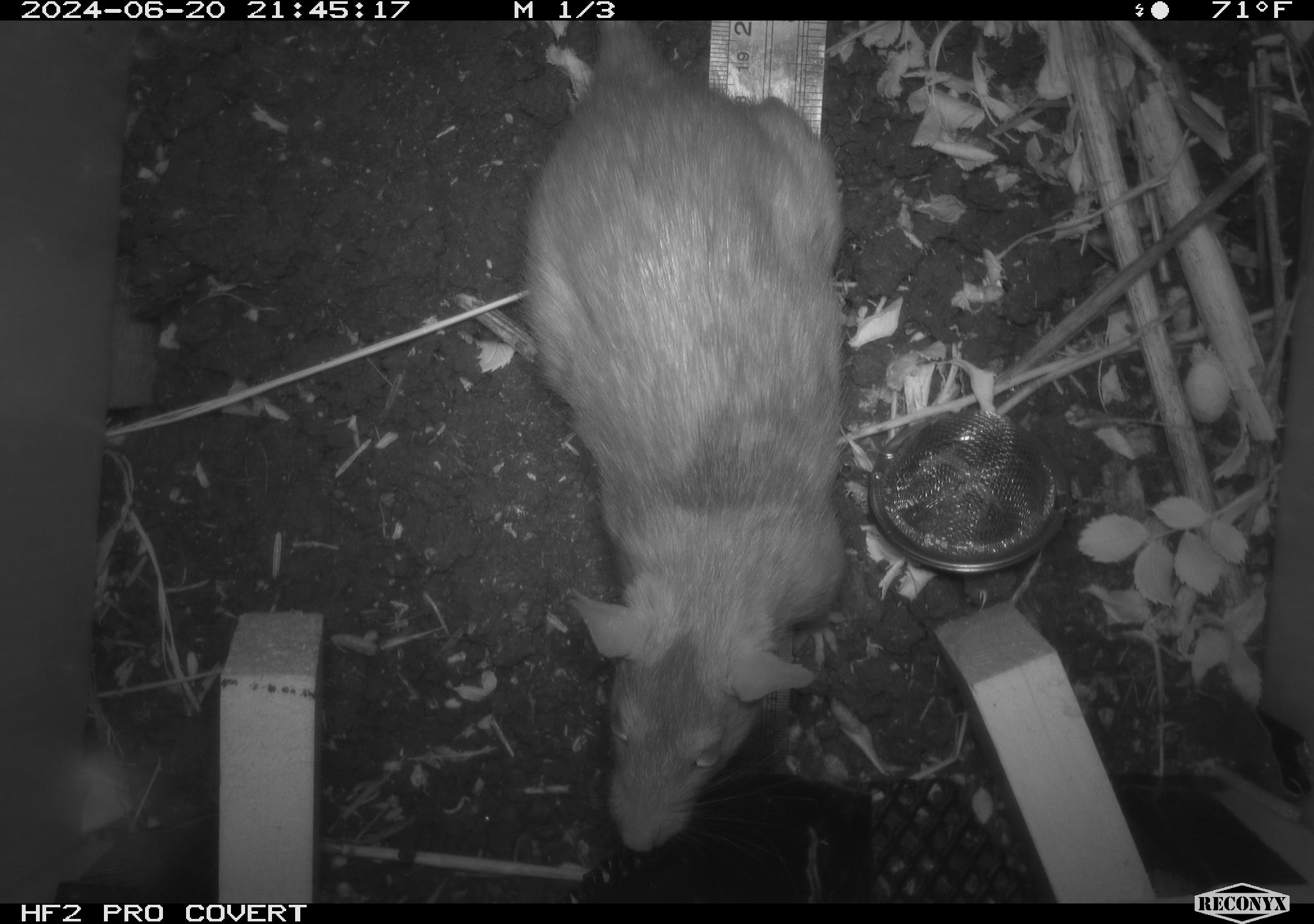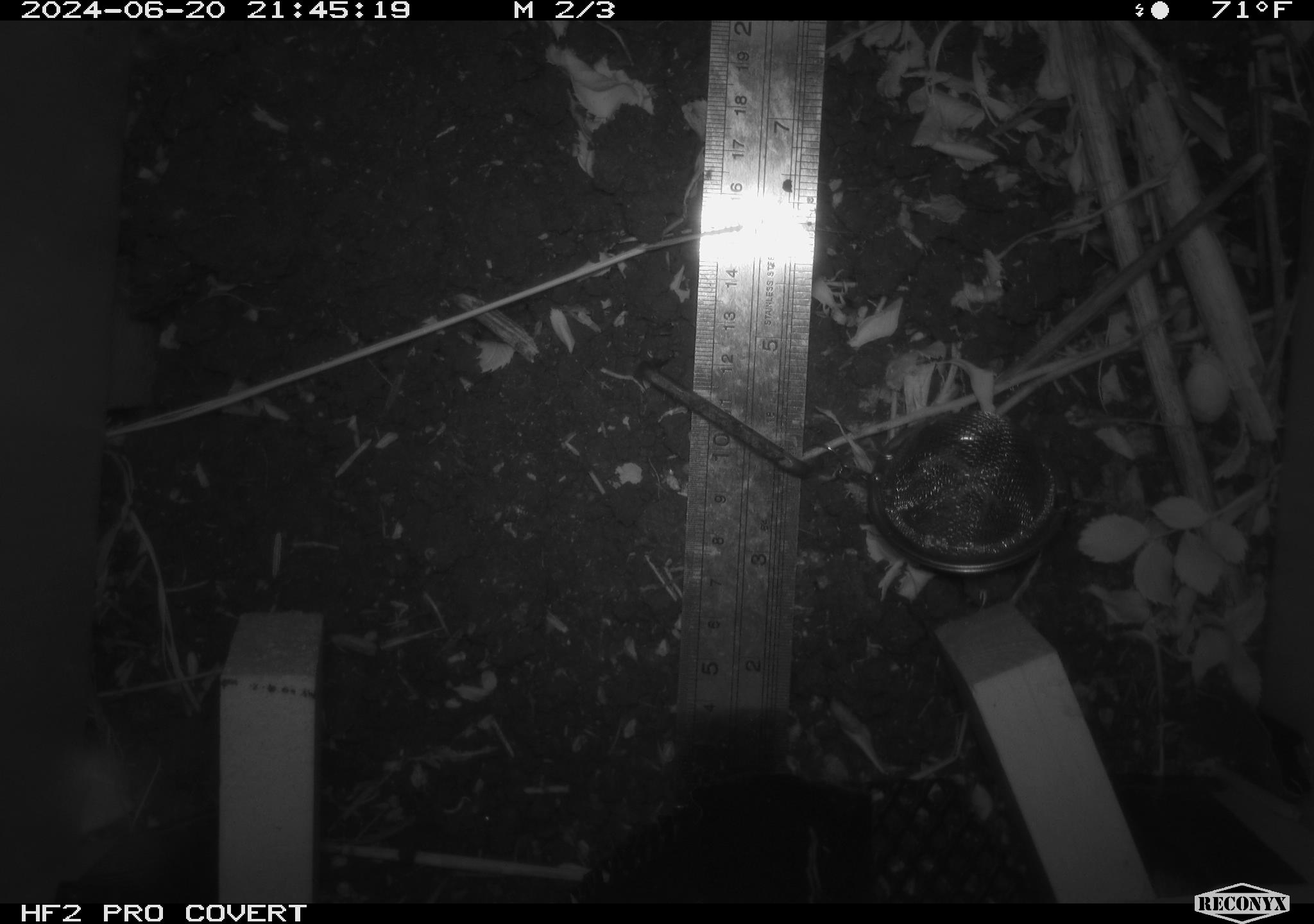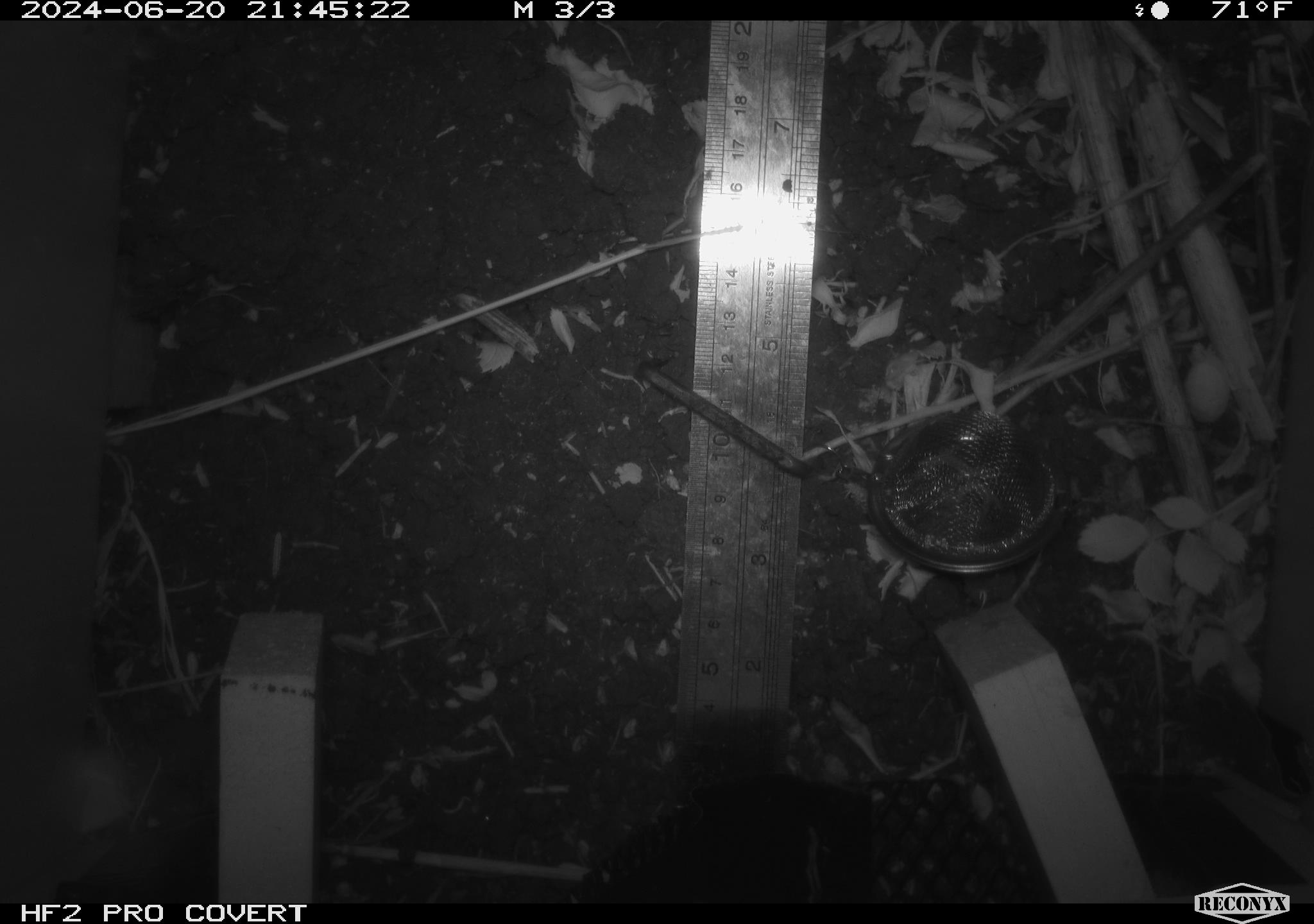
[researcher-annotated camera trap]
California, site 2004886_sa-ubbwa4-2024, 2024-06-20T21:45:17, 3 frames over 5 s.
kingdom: Animalia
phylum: Chordata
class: Mammalia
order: Rodentia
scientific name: Rodentia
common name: woodrat or rat or mouse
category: woodrat or rat or mouse species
Woodrat or rat or mouse species (woodrat or rat or mouse) (Rodentia).